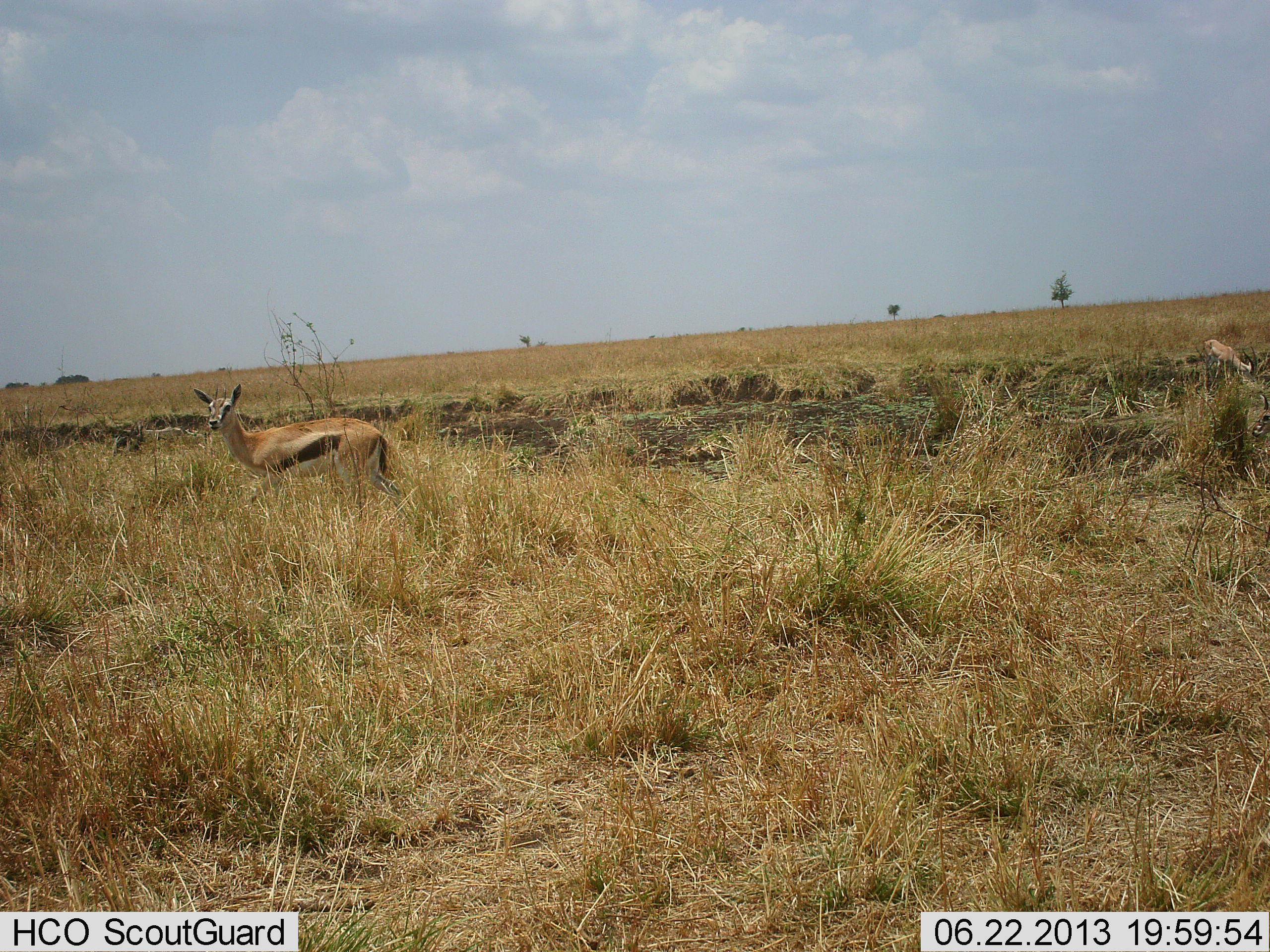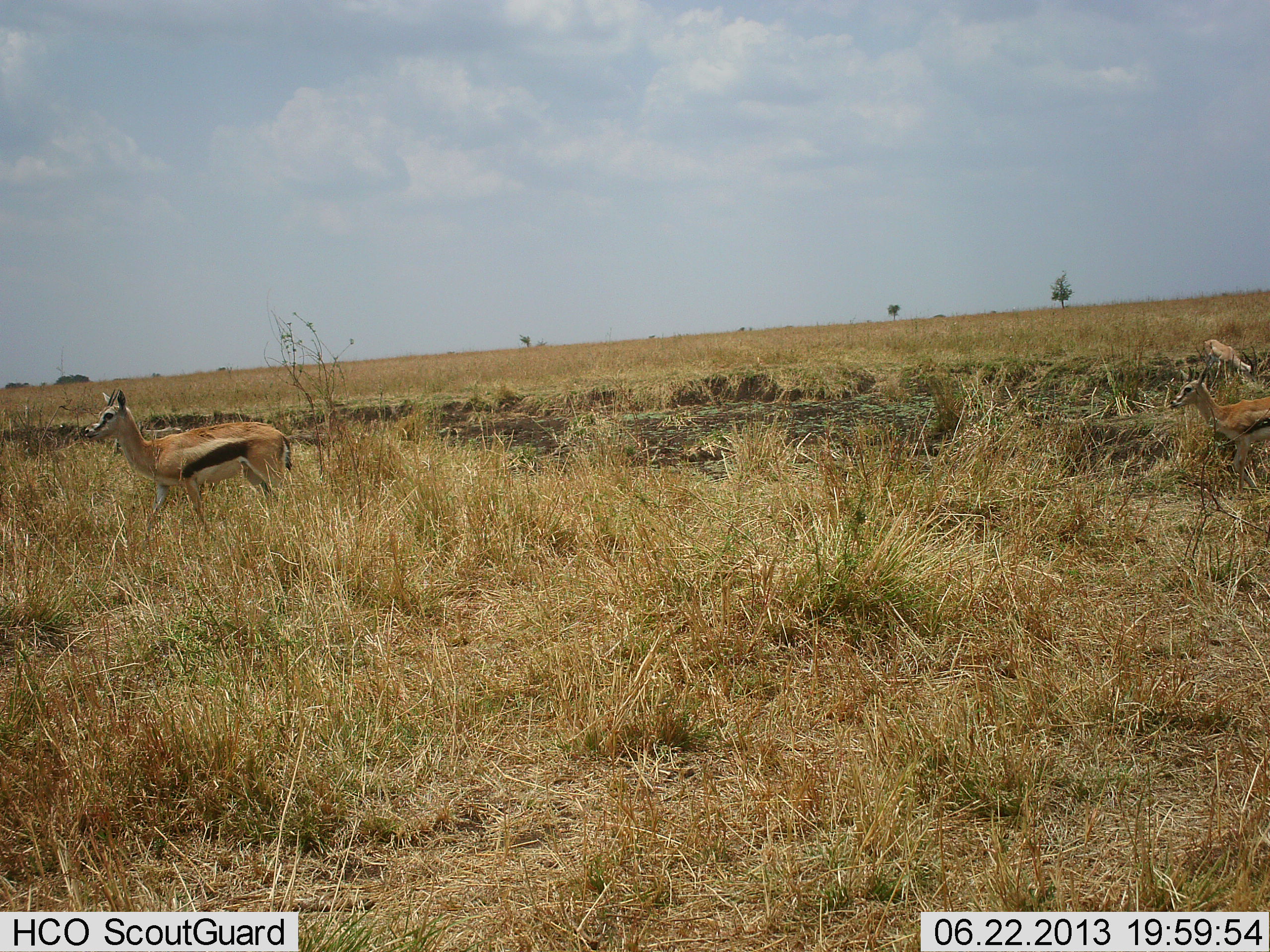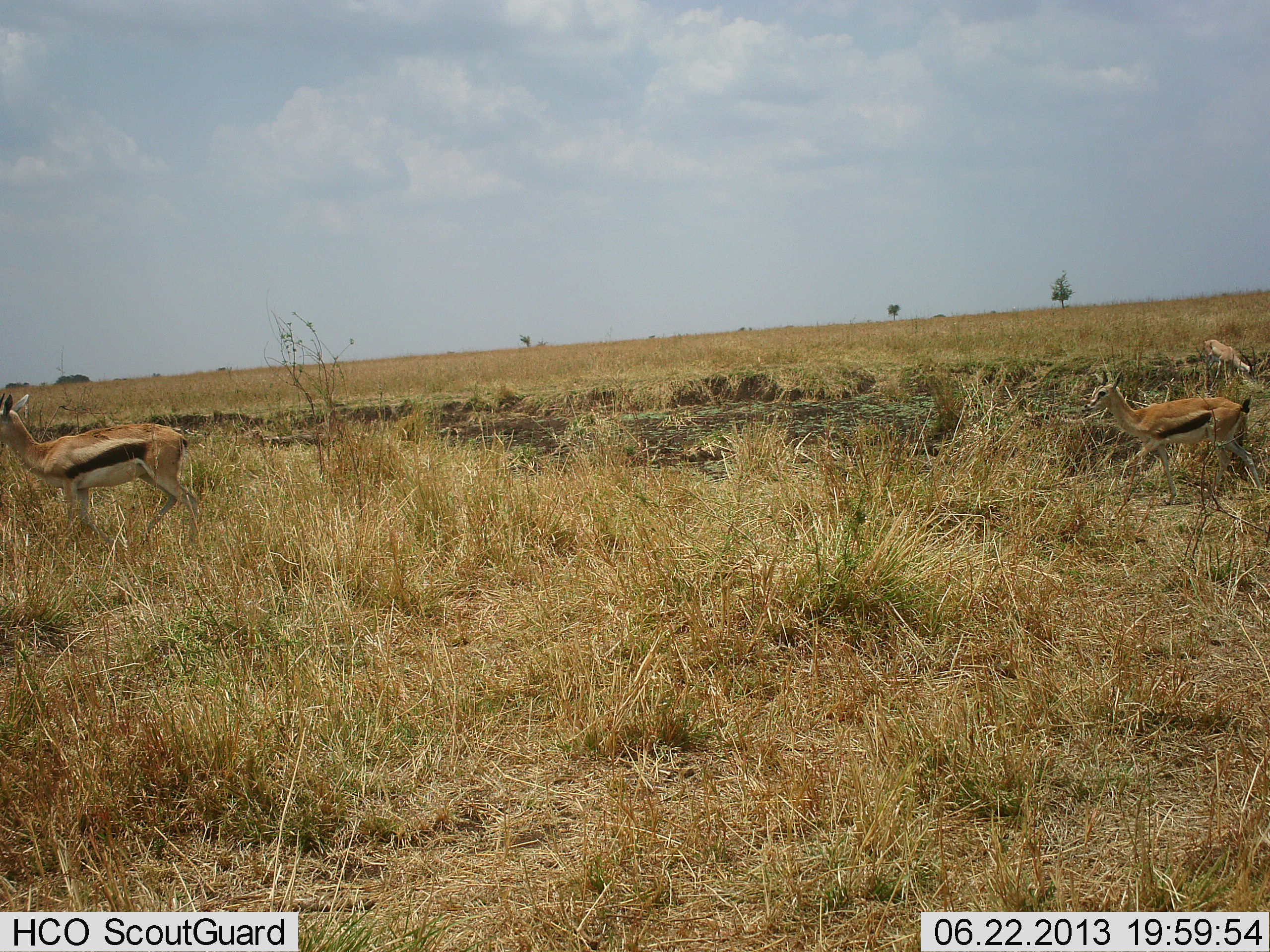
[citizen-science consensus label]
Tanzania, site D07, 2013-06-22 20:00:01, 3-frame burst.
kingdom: Animalia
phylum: Chordata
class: Mammalia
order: Artiodactyla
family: Bovidae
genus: Eudorcas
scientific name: Eudorcas thomsonii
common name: thomson's gazelle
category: gazellethomsons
Gazellethomsons (thomson's gazelle) (Eudorcas thomsonii), count 3. Behavior (volunteer vote fractions): standing 33%, resting 0%, moving 83%, interacting 3%. Young present (vote fraction): 7%. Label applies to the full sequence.